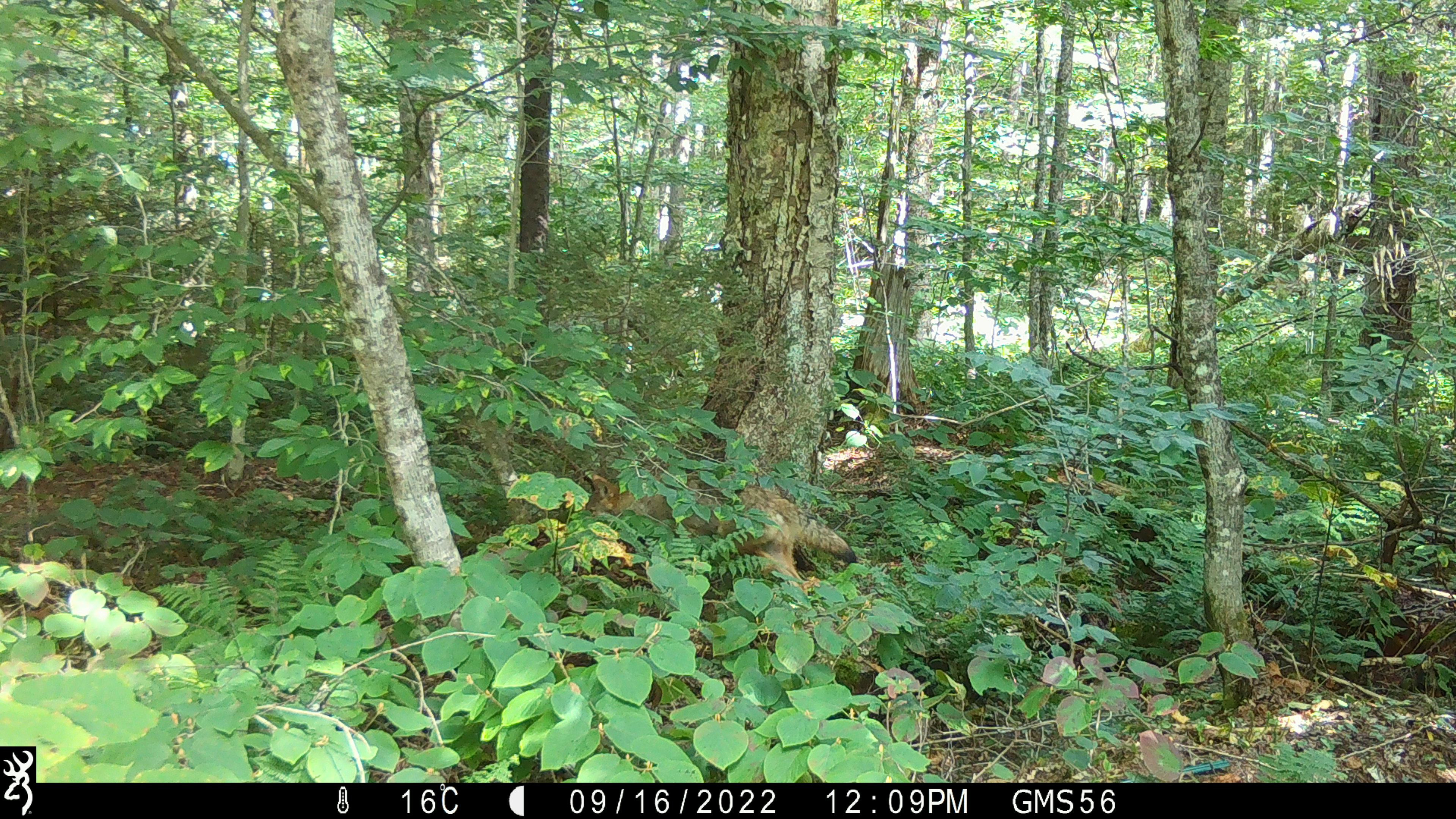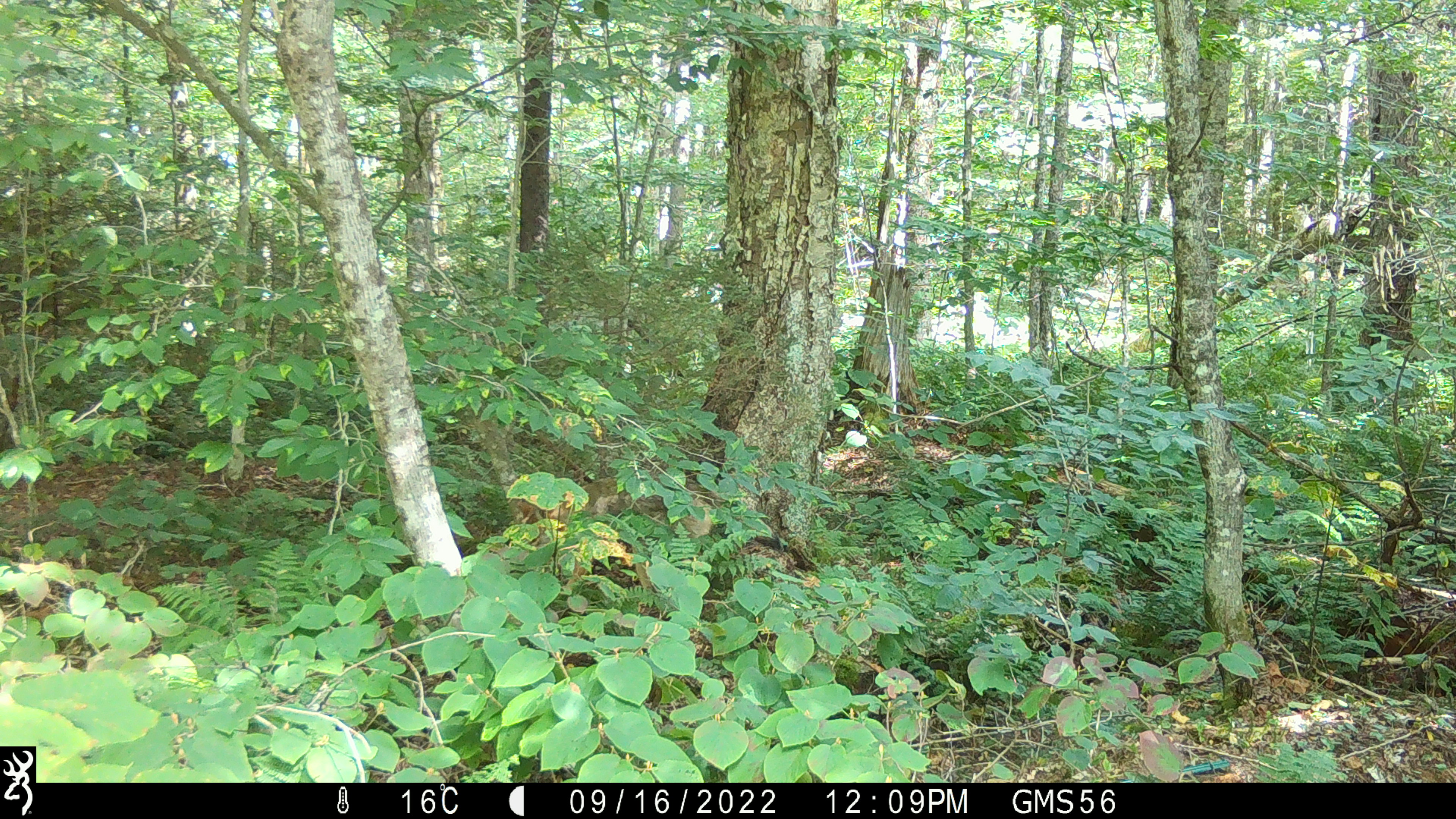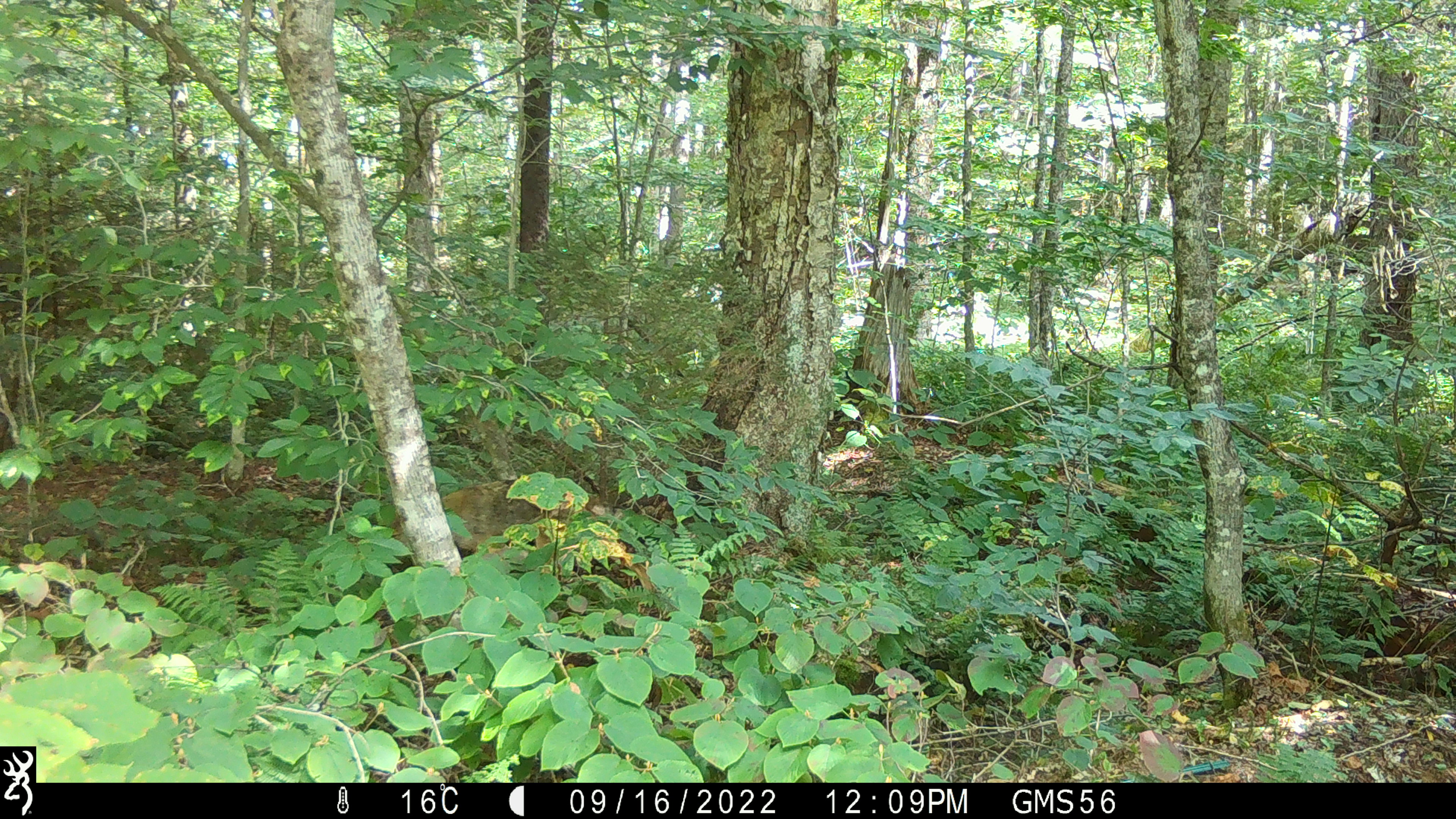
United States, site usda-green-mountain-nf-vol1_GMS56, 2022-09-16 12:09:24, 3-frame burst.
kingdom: Animalia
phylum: Chordata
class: Mammalia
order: Carnivora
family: Canidae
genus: Canis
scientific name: Canis latrans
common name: coyote